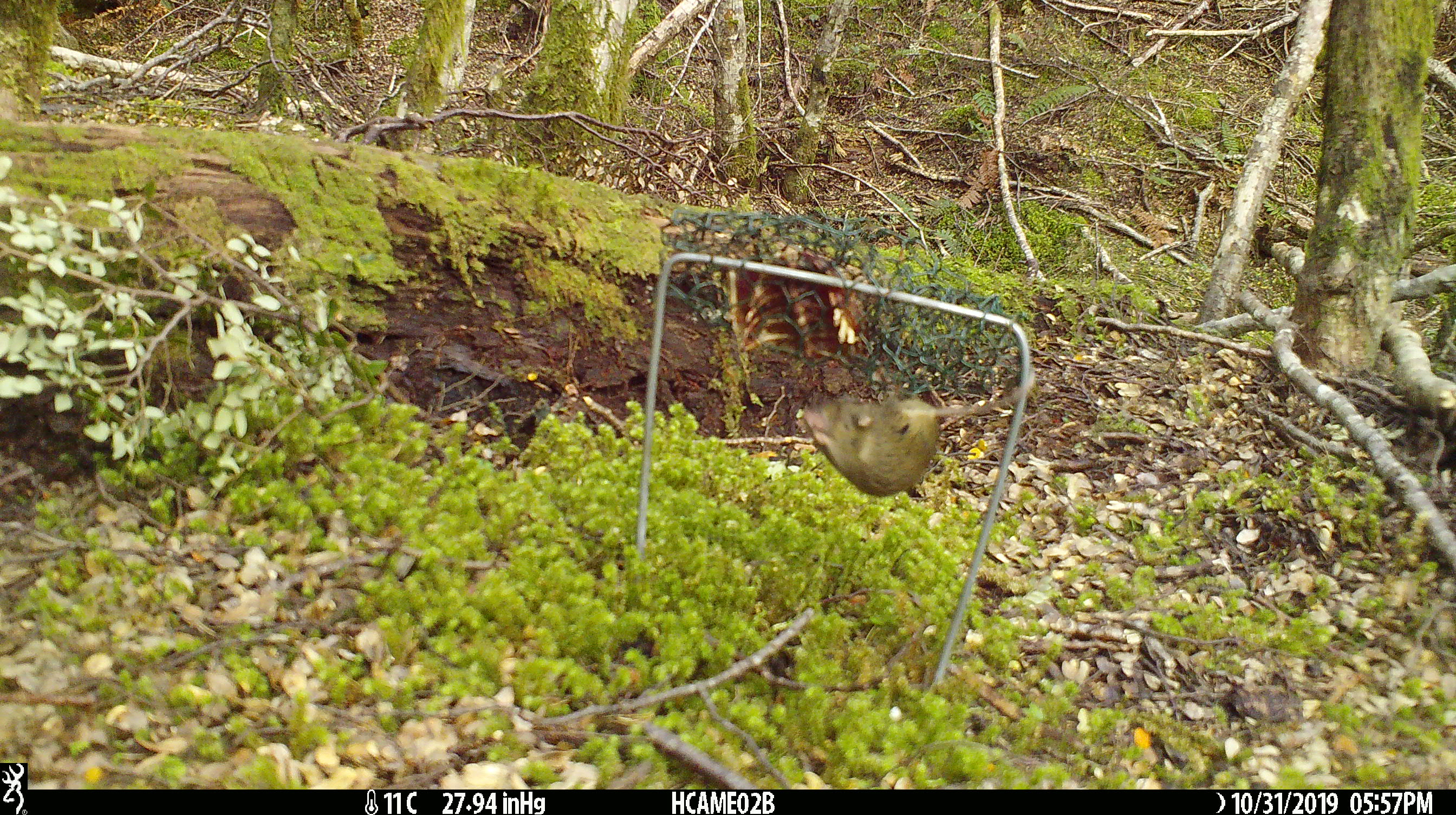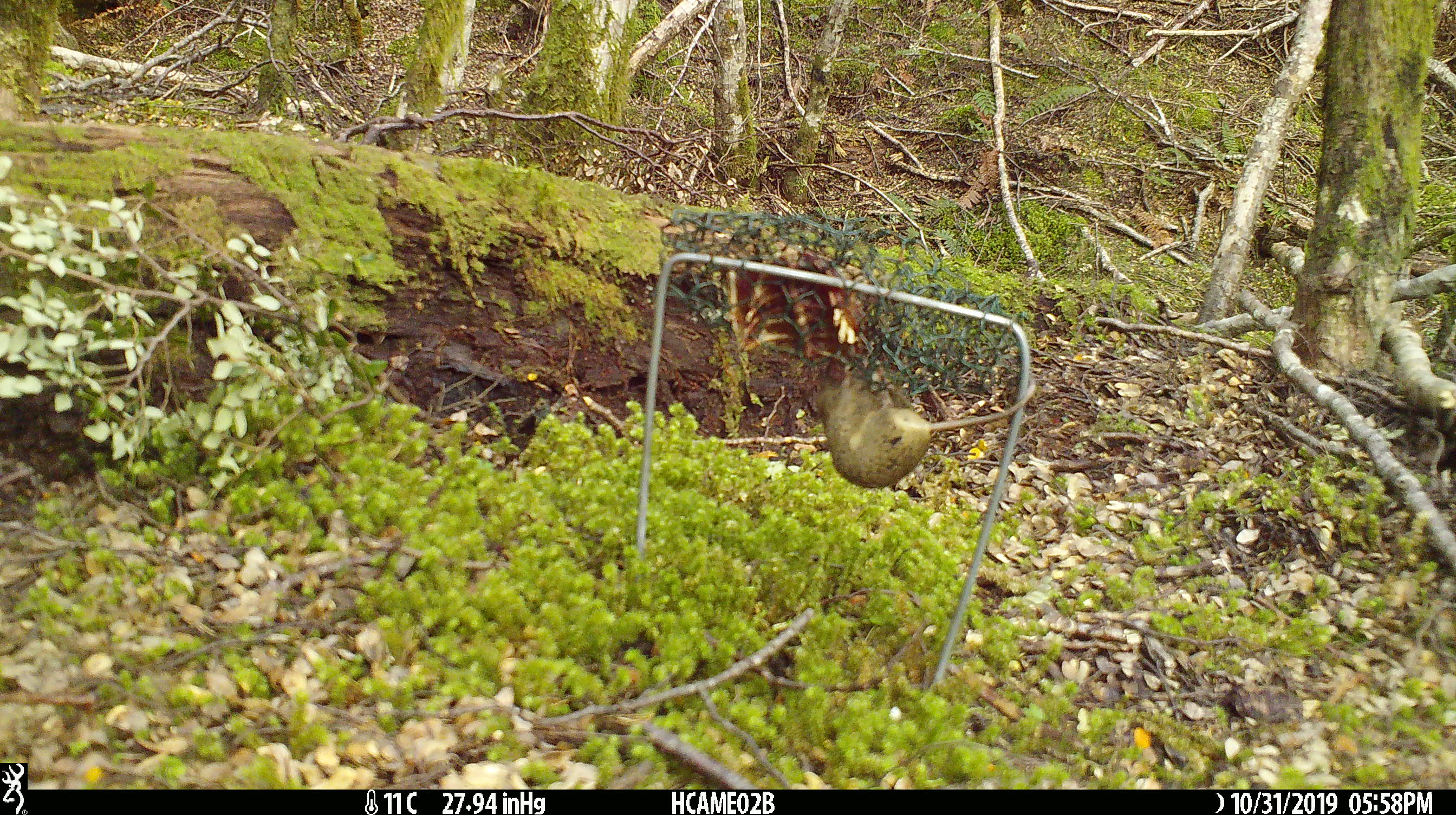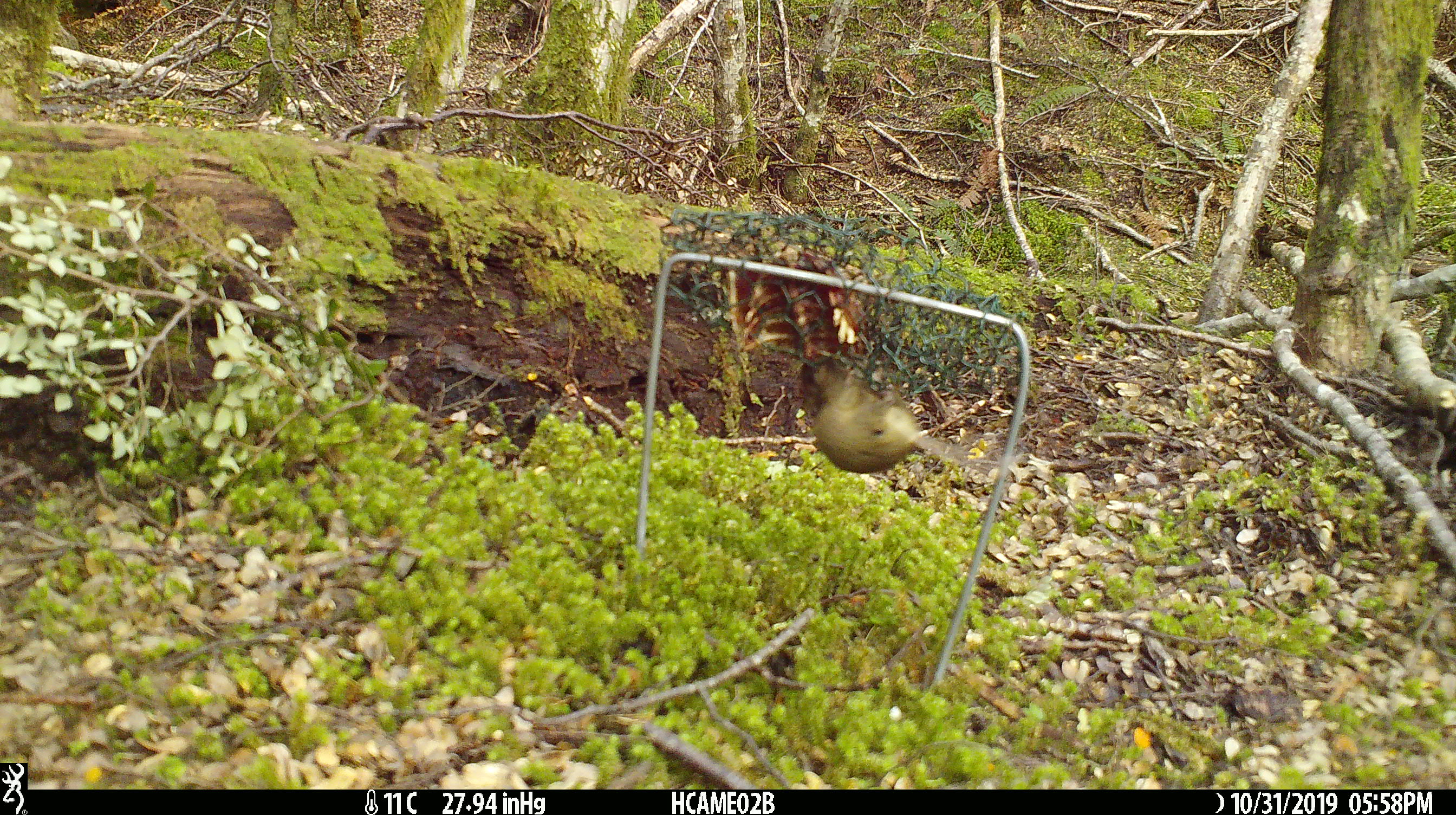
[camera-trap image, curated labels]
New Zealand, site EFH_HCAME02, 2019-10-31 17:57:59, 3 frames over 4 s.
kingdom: Animalia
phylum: Chordata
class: Mammalia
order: Rodentia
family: Muridae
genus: Mus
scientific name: Mus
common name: mouse